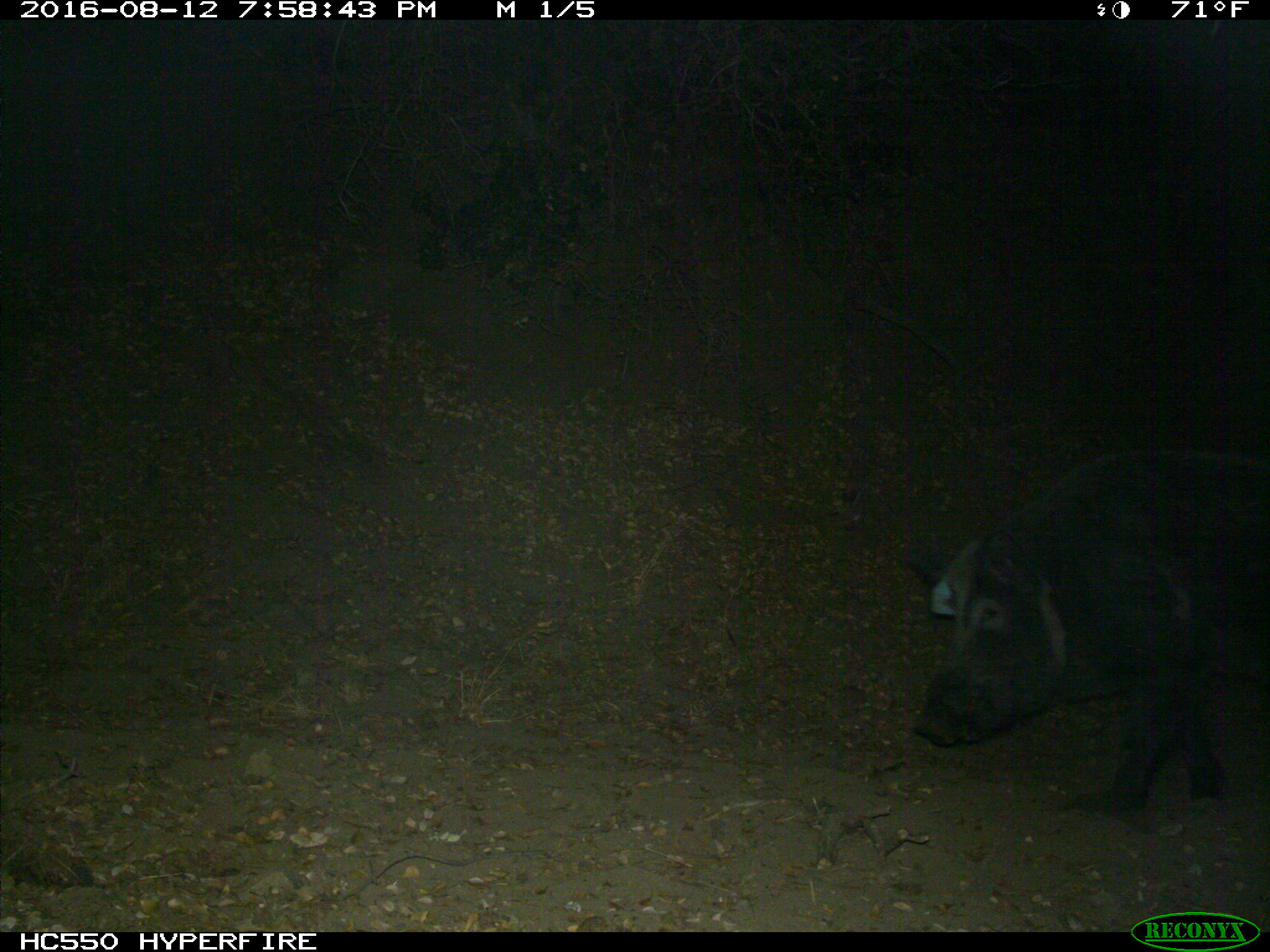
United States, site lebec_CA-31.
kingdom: Animalia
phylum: Chordata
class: Mammalia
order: Artiodactyla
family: Suidae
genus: Sus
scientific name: Sus scrofa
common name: wild boar